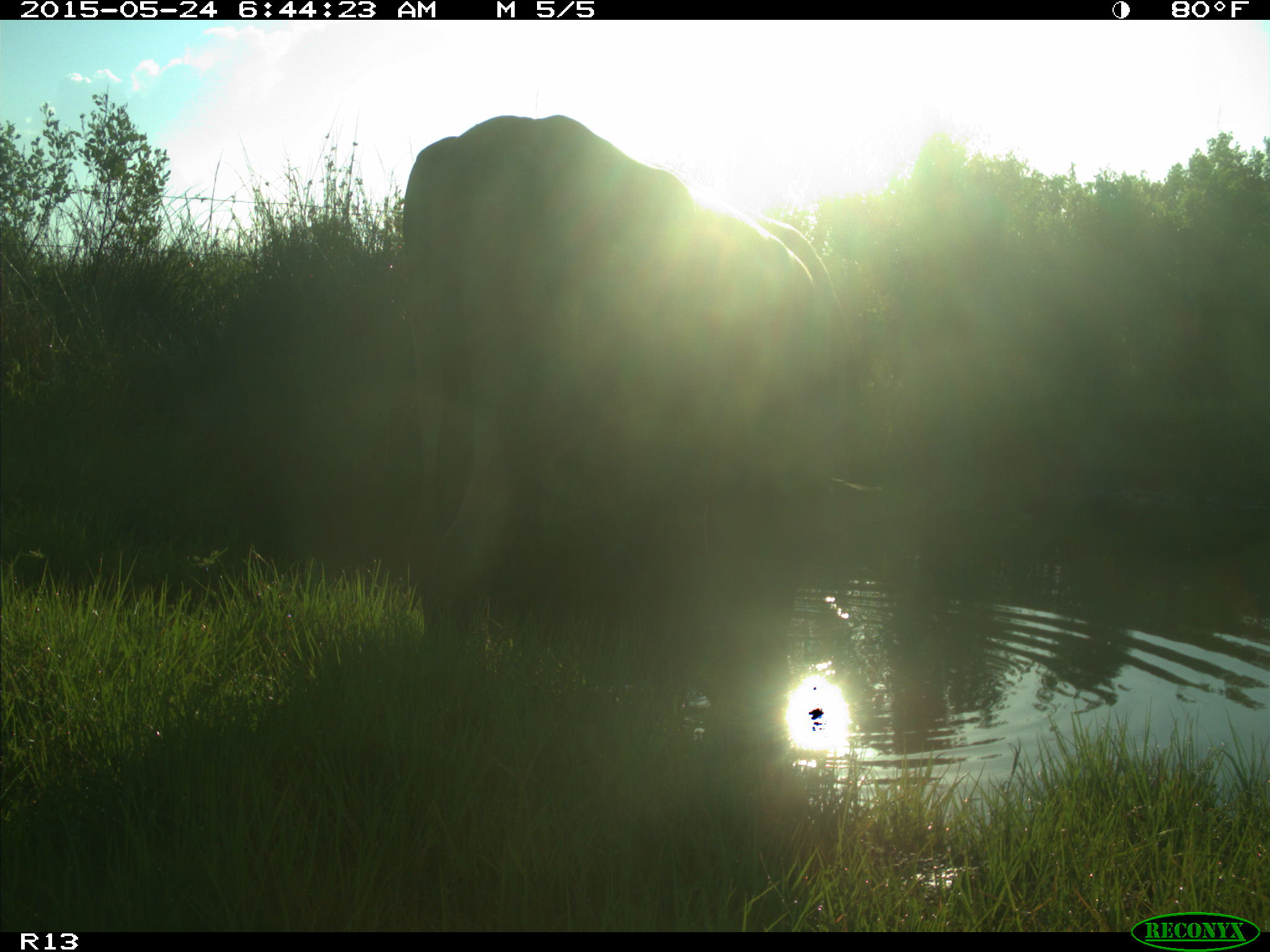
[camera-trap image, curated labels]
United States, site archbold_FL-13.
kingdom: Animalia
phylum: Chordata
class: Mammalia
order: Artiodactyla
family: Bovidae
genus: Bos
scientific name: Bos taurus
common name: domestic cow